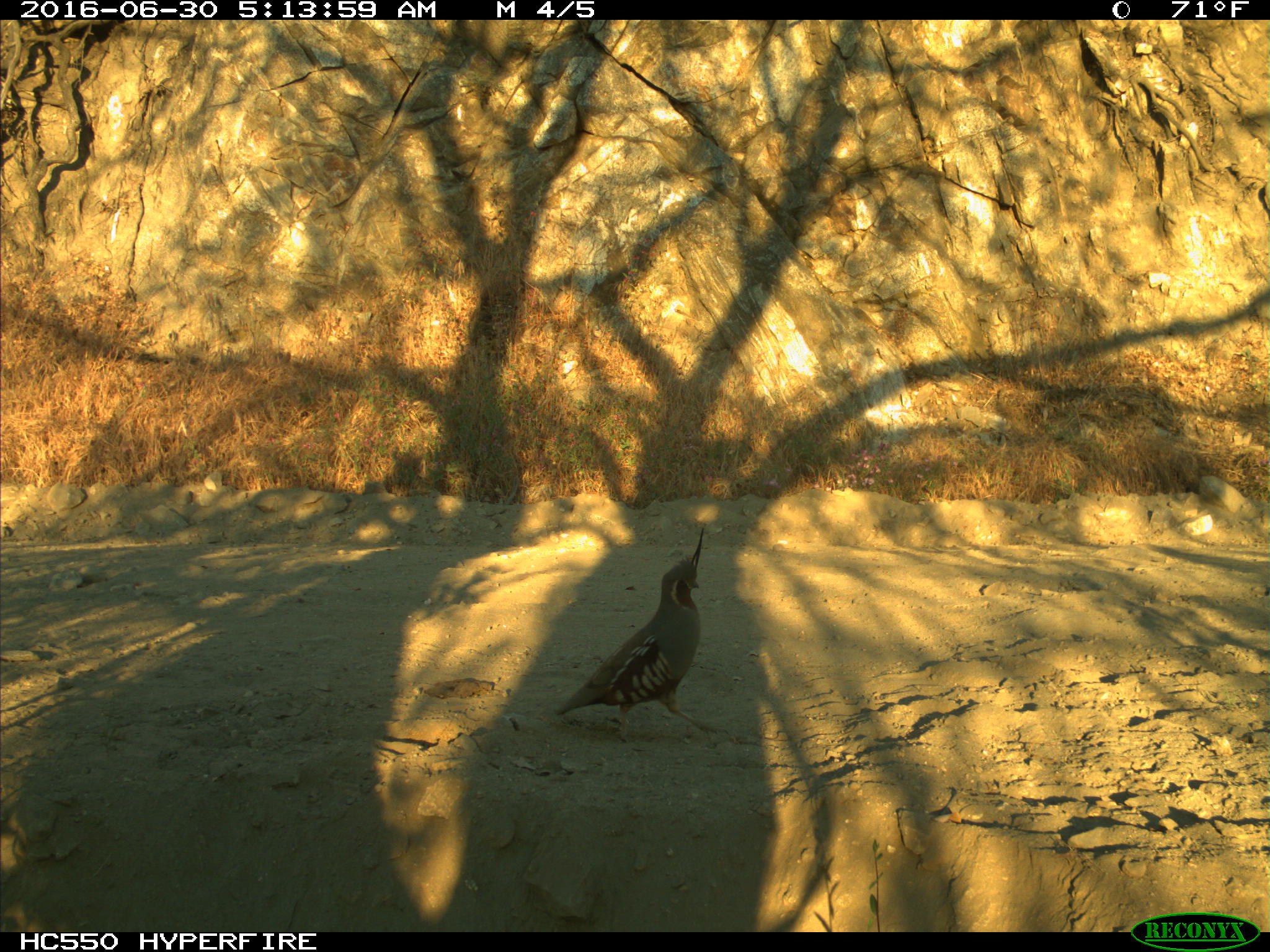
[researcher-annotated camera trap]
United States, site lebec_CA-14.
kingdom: Animalia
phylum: Chordata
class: Aves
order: Galliformes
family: Odontophoridae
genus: Callipepla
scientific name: Callipepla californica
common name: california quail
Callipepla californica (california quail).